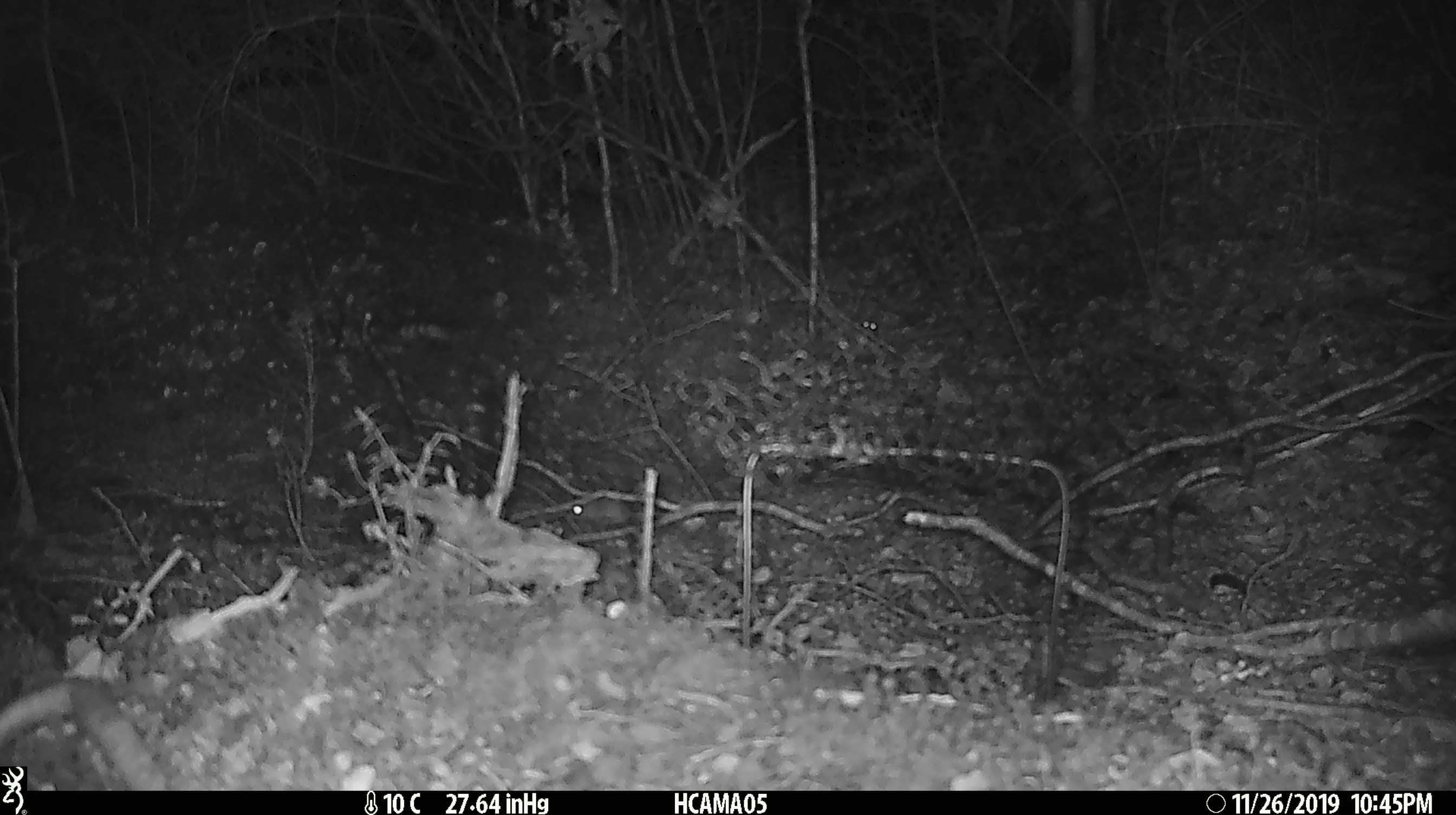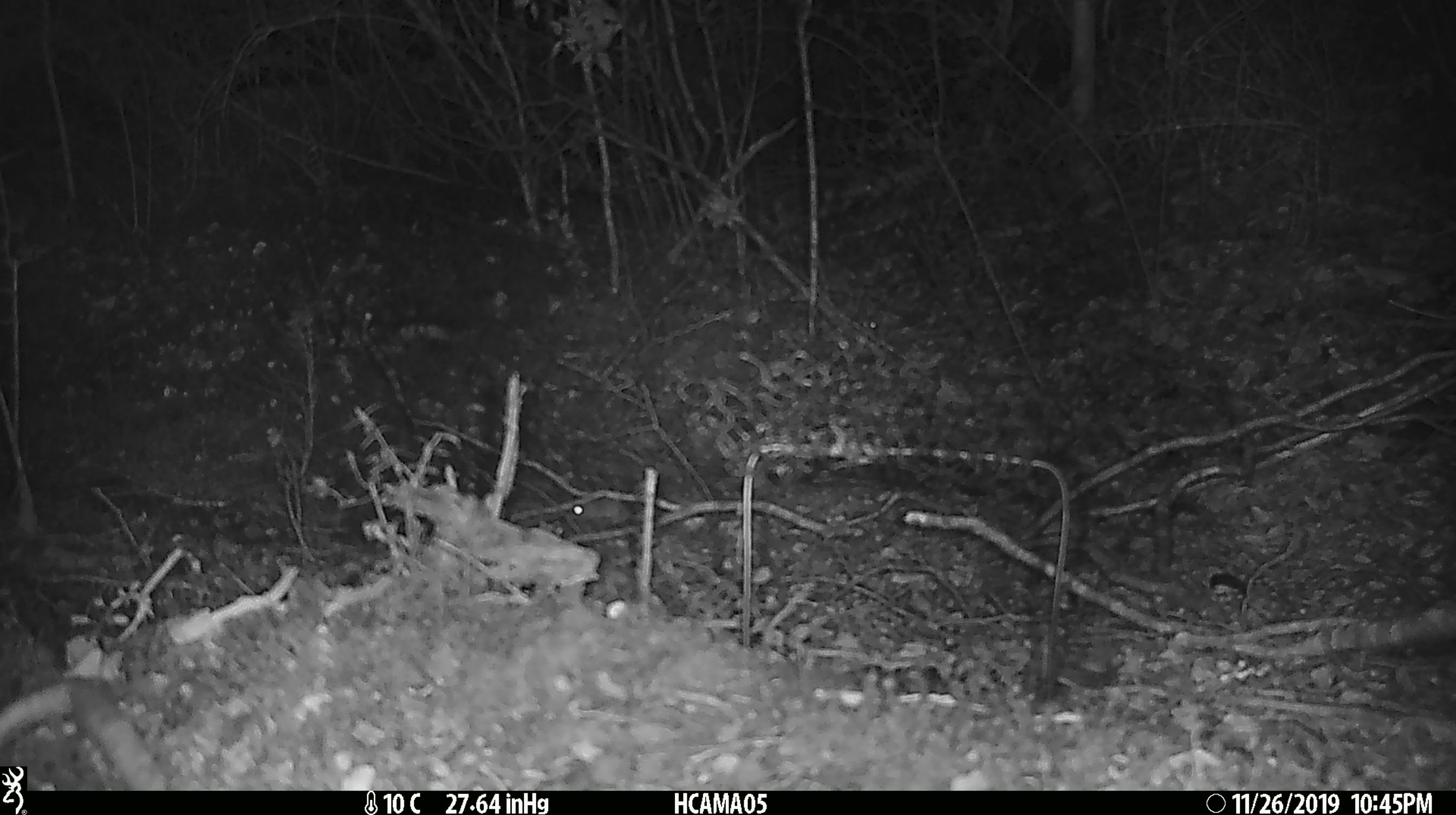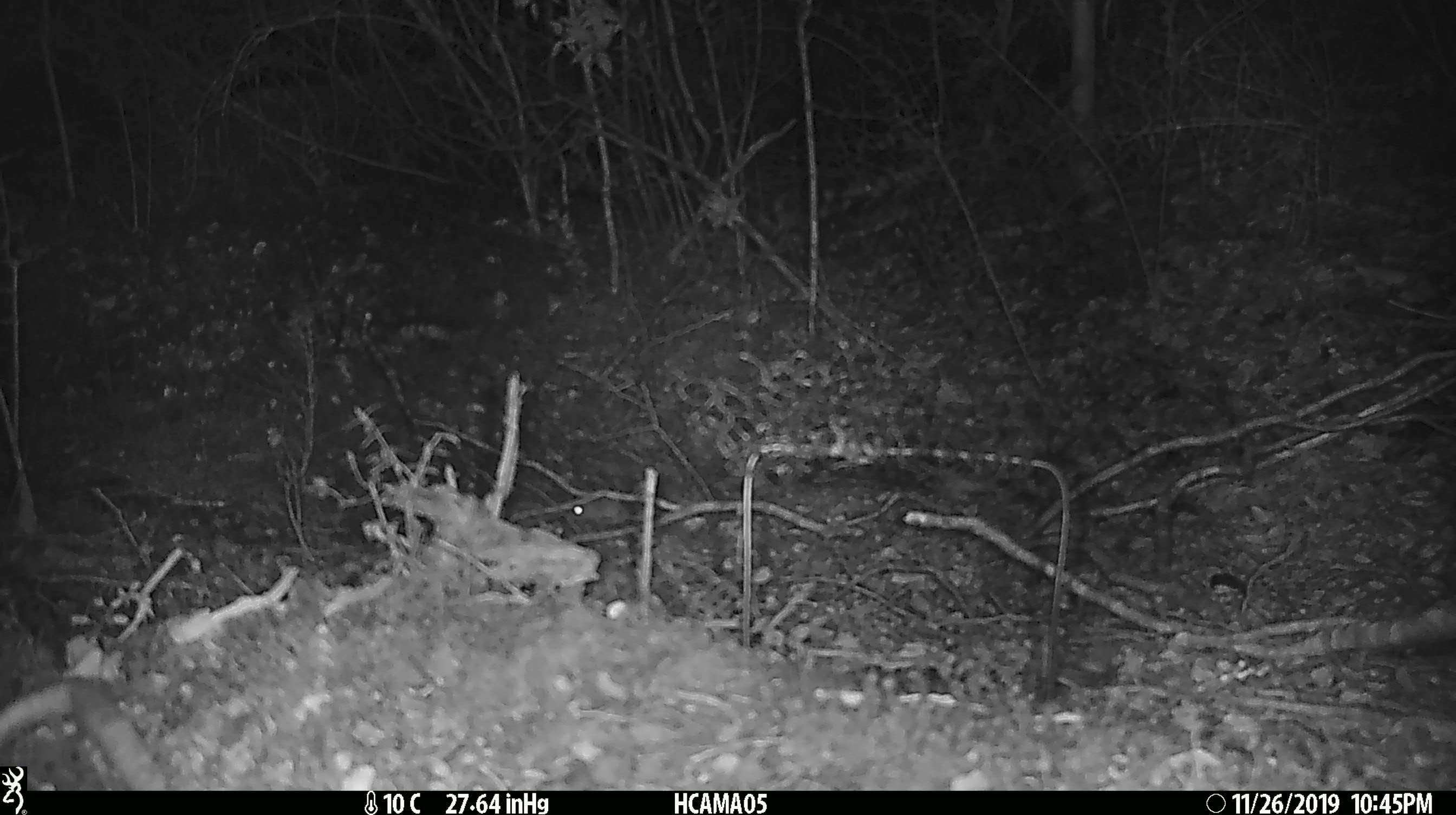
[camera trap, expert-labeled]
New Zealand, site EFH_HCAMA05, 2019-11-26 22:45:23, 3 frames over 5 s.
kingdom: Animalia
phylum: Chordata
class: Mammalia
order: Rodentia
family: Muridae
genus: Mus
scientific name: Mus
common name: mouse